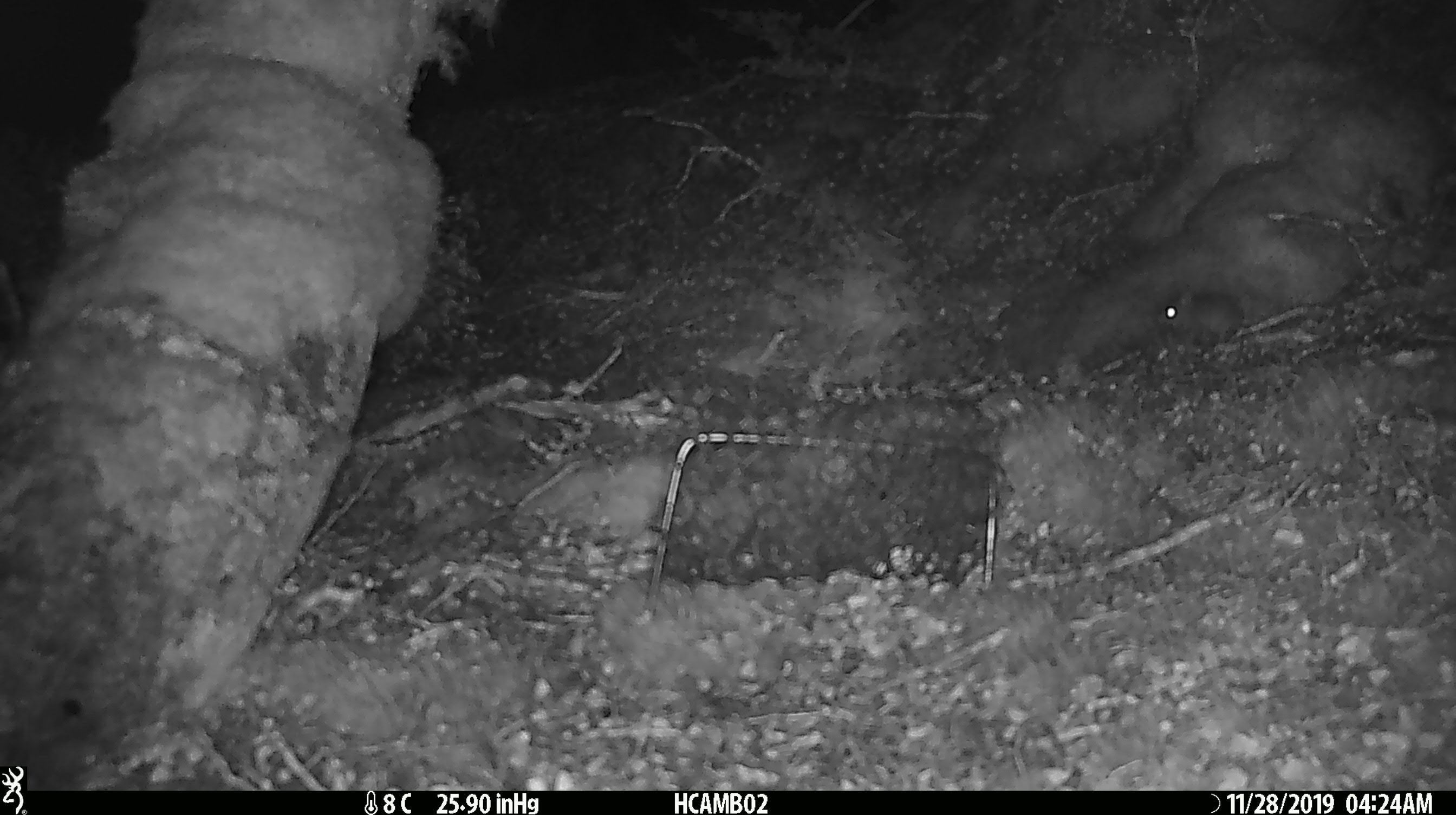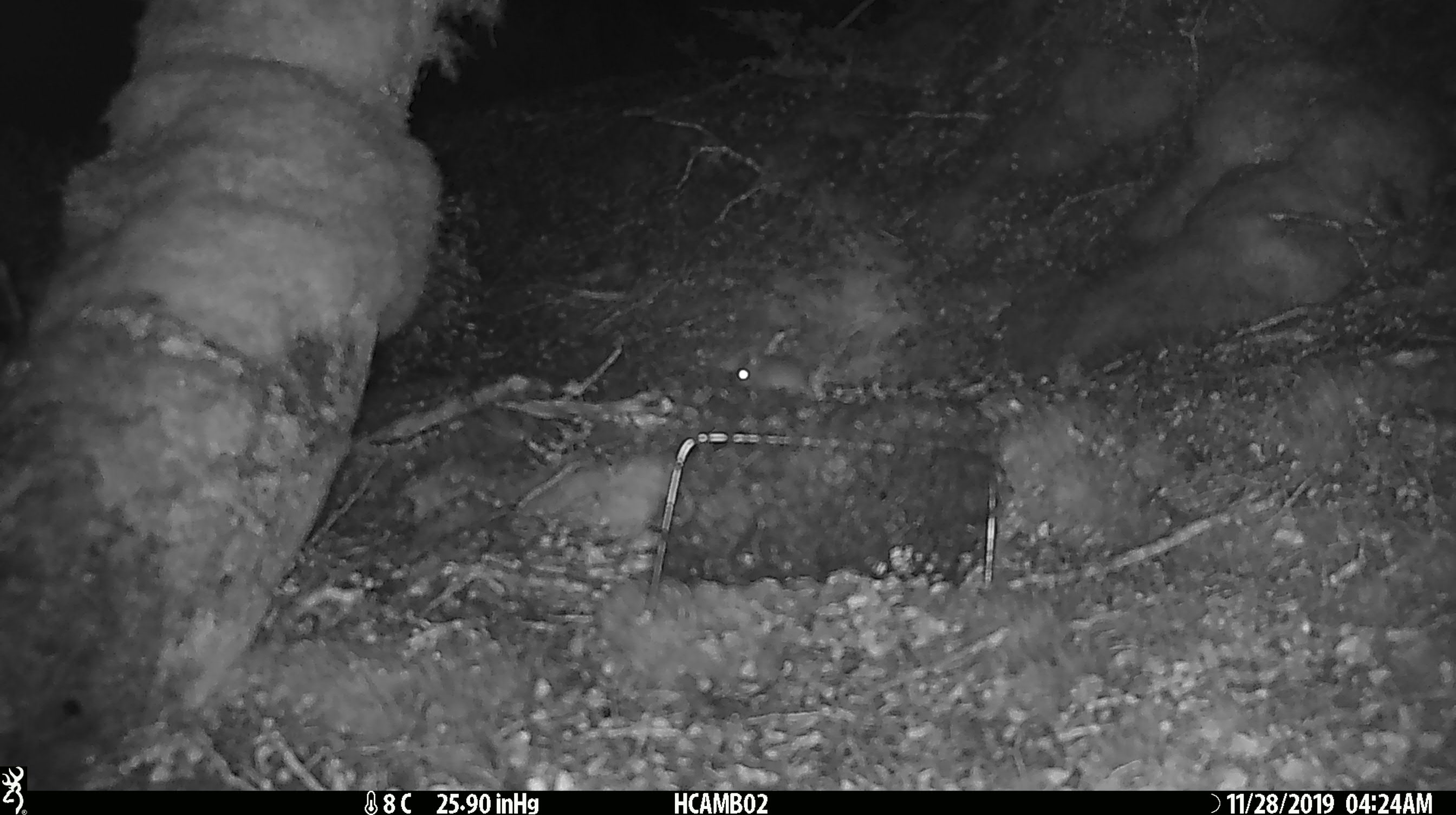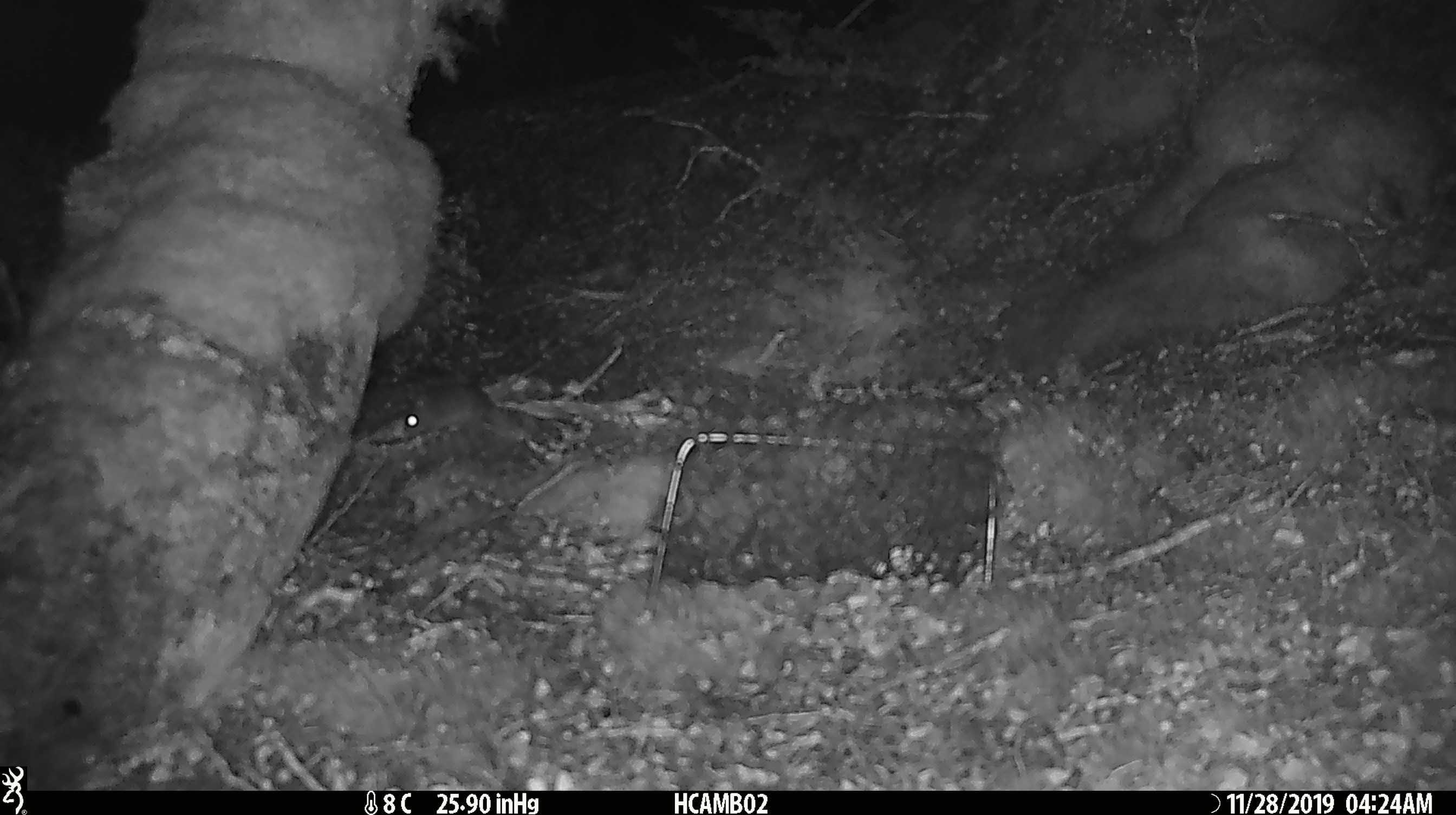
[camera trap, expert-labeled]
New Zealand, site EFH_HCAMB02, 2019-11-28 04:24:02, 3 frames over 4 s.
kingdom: Animalia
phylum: Chordata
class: Mammalia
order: Rodentia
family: Muridae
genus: Mus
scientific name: Mus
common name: mouse